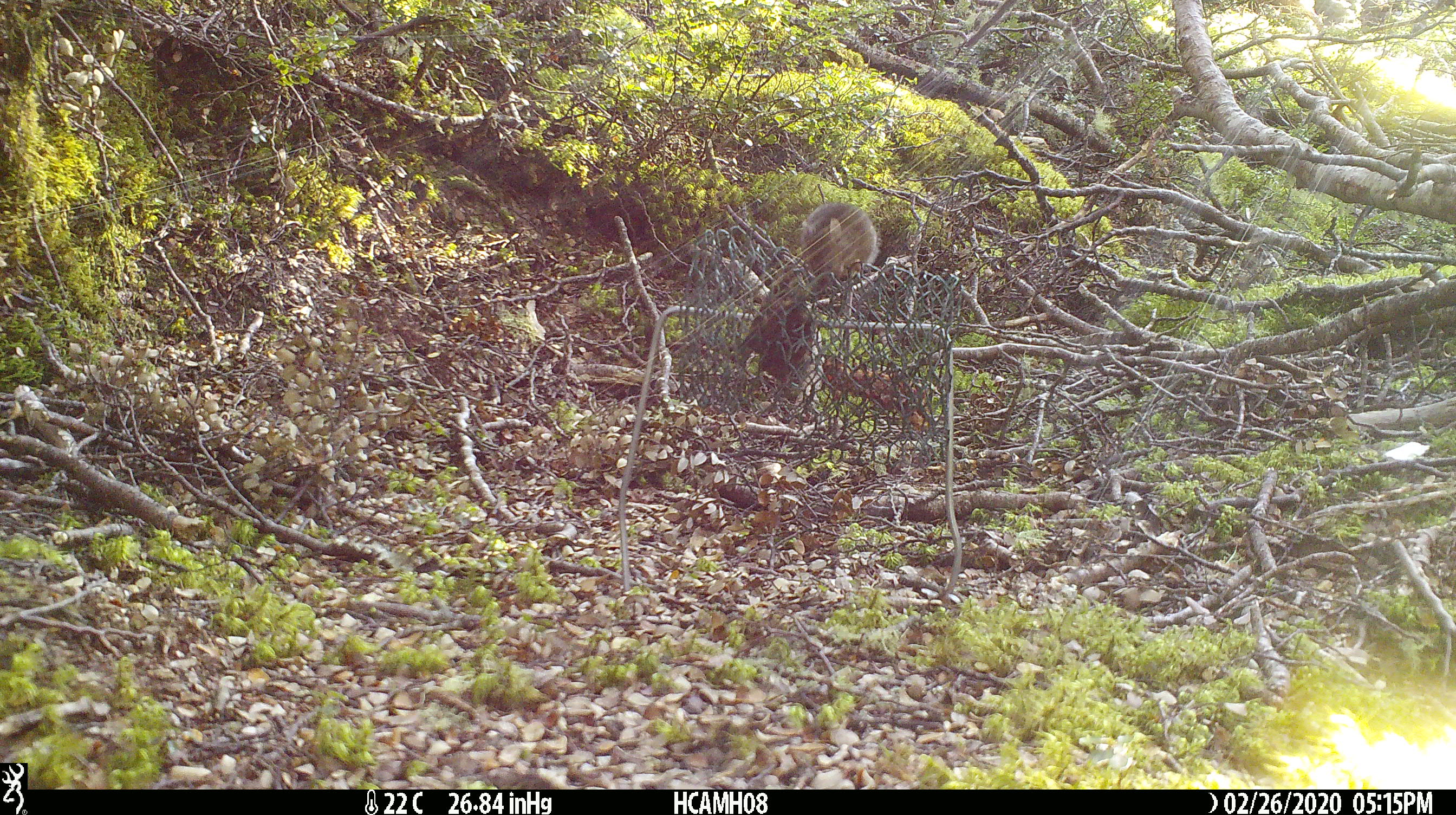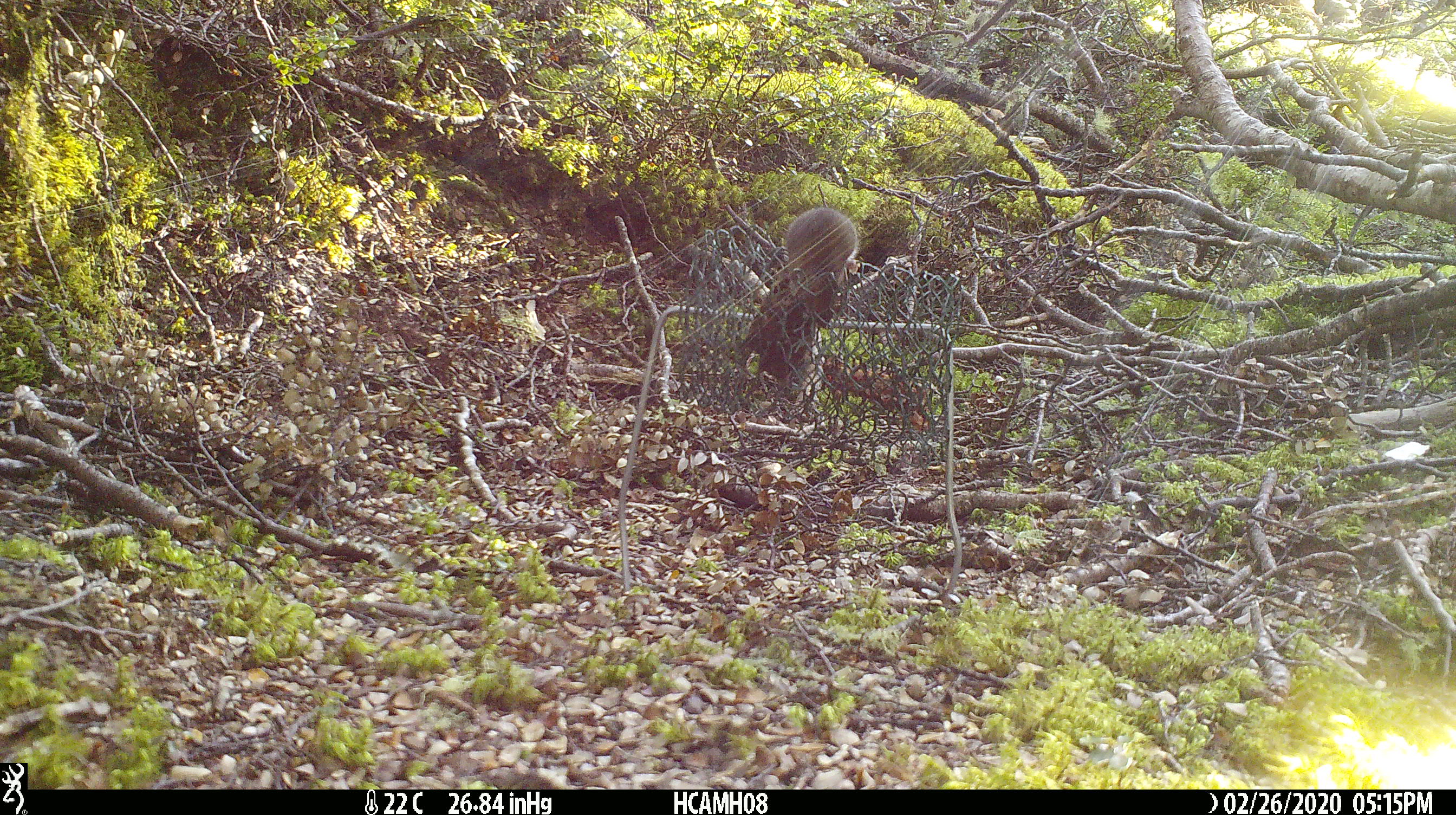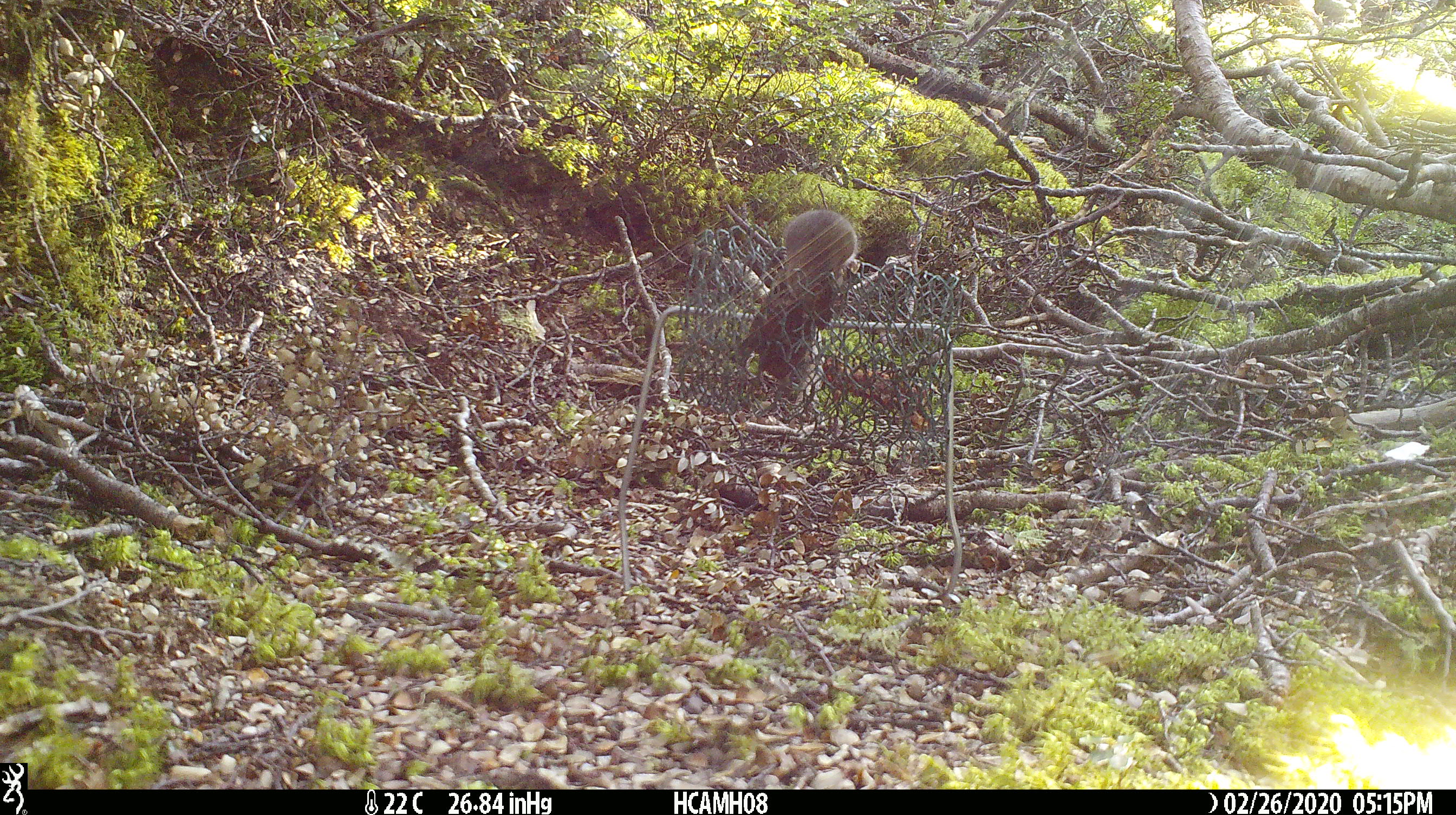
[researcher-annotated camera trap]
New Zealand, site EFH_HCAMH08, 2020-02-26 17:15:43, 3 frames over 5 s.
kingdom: Animalia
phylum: Chordata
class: Mammalia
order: Rodentia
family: Muridae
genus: Mus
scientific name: Mus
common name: mouse